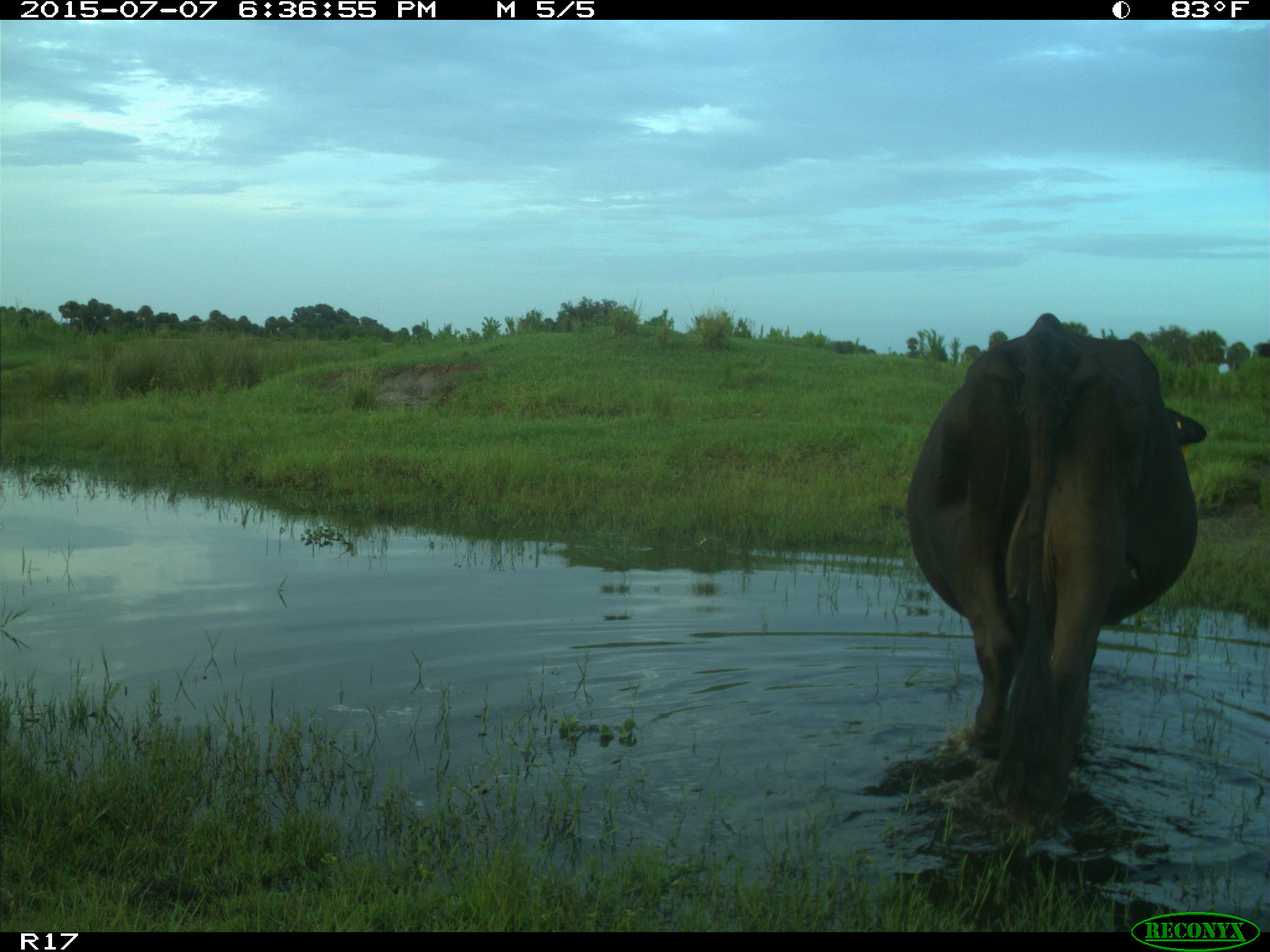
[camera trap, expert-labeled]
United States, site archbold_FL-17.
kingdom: Animalia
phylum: Chordata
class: Mammalia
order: Artiodactyla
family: Bovidae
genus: Bos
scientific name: Bos taurus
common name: domestic cow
Bos taurus (domestic cow).